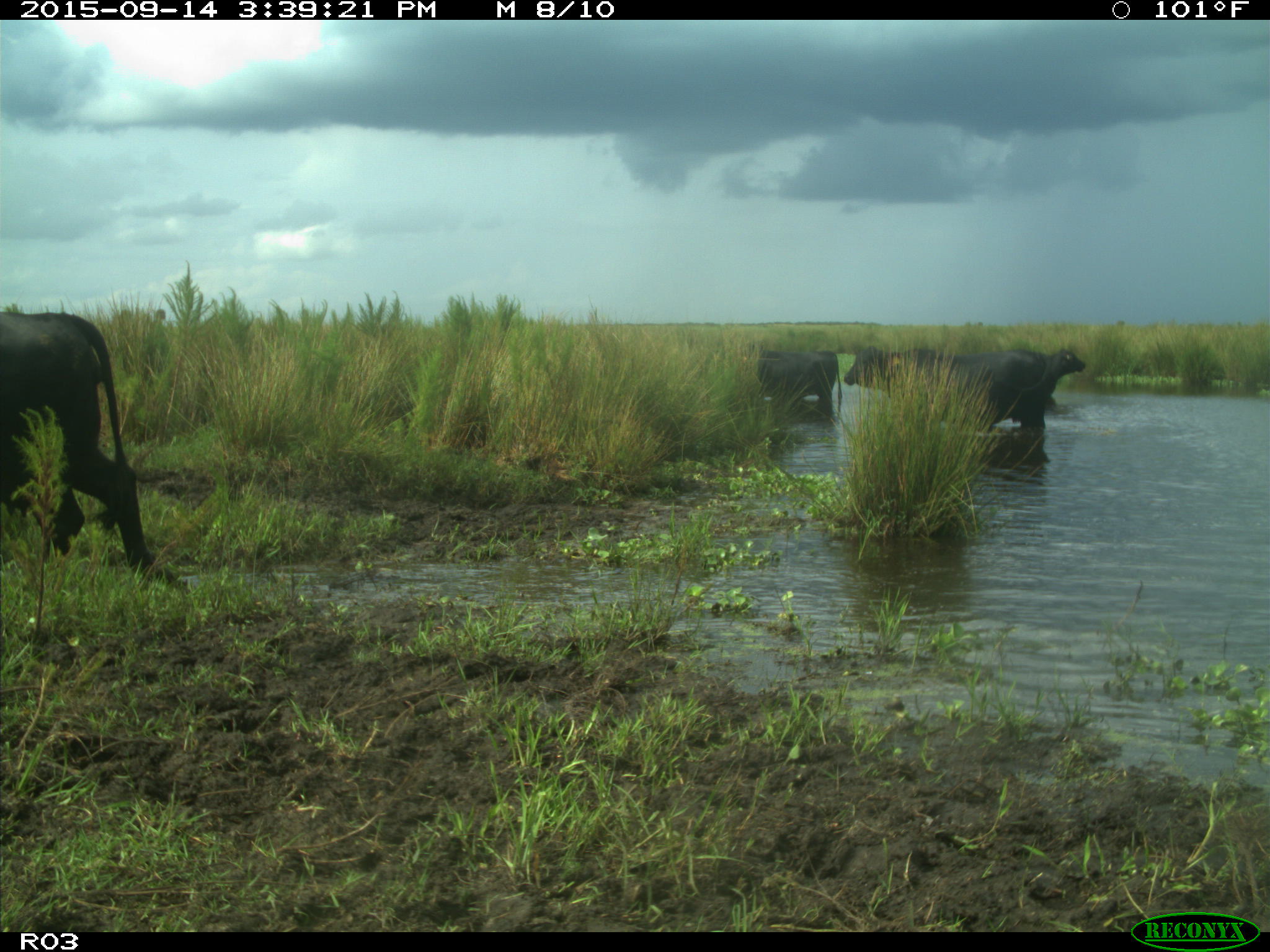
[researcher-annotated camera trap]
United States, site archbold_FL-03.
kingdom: Animalia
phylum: Chordata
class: Mammalia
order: Artiodactyla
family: Bovidae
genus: Bos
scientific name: Bos taurus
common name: domestic cow